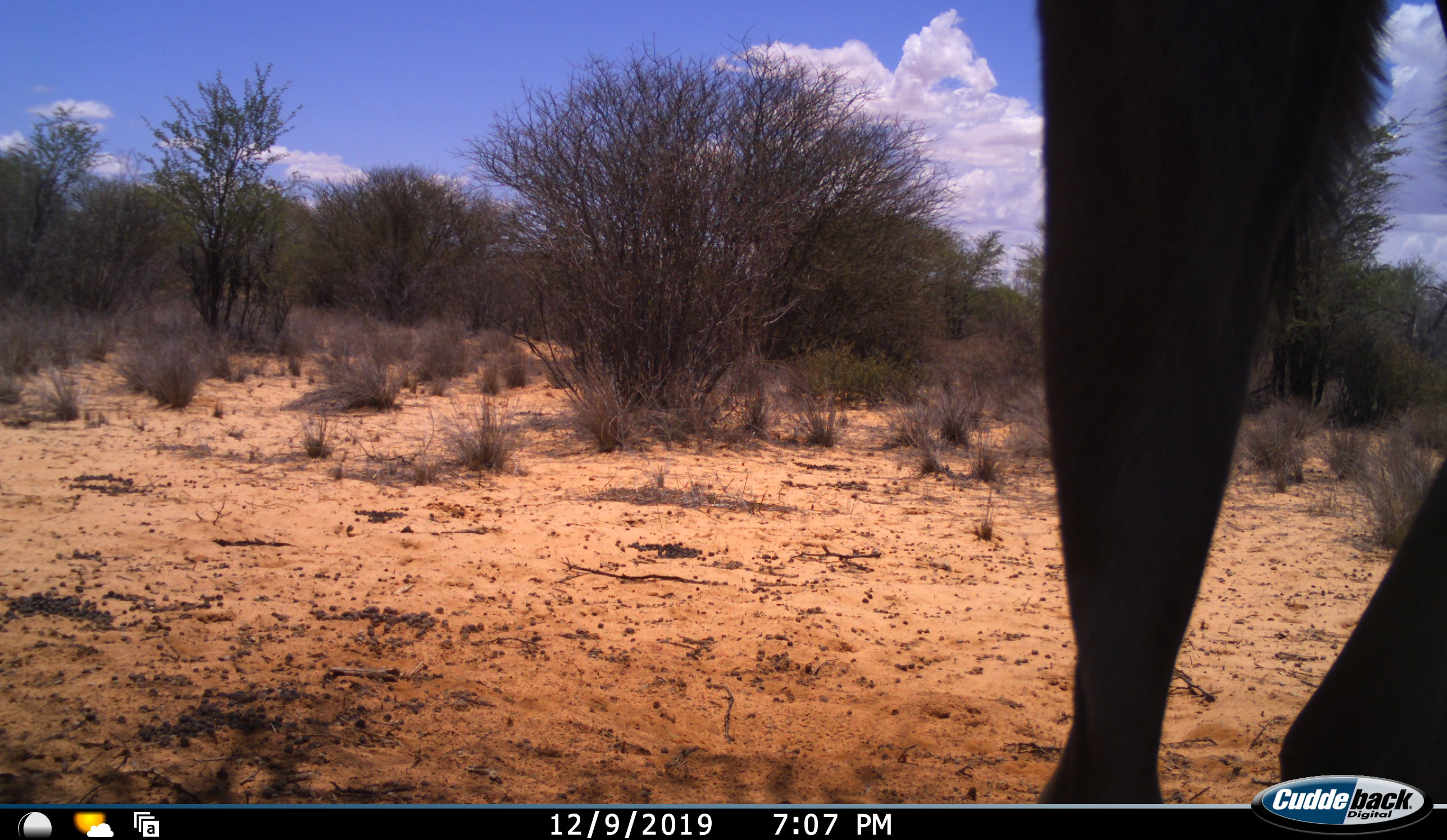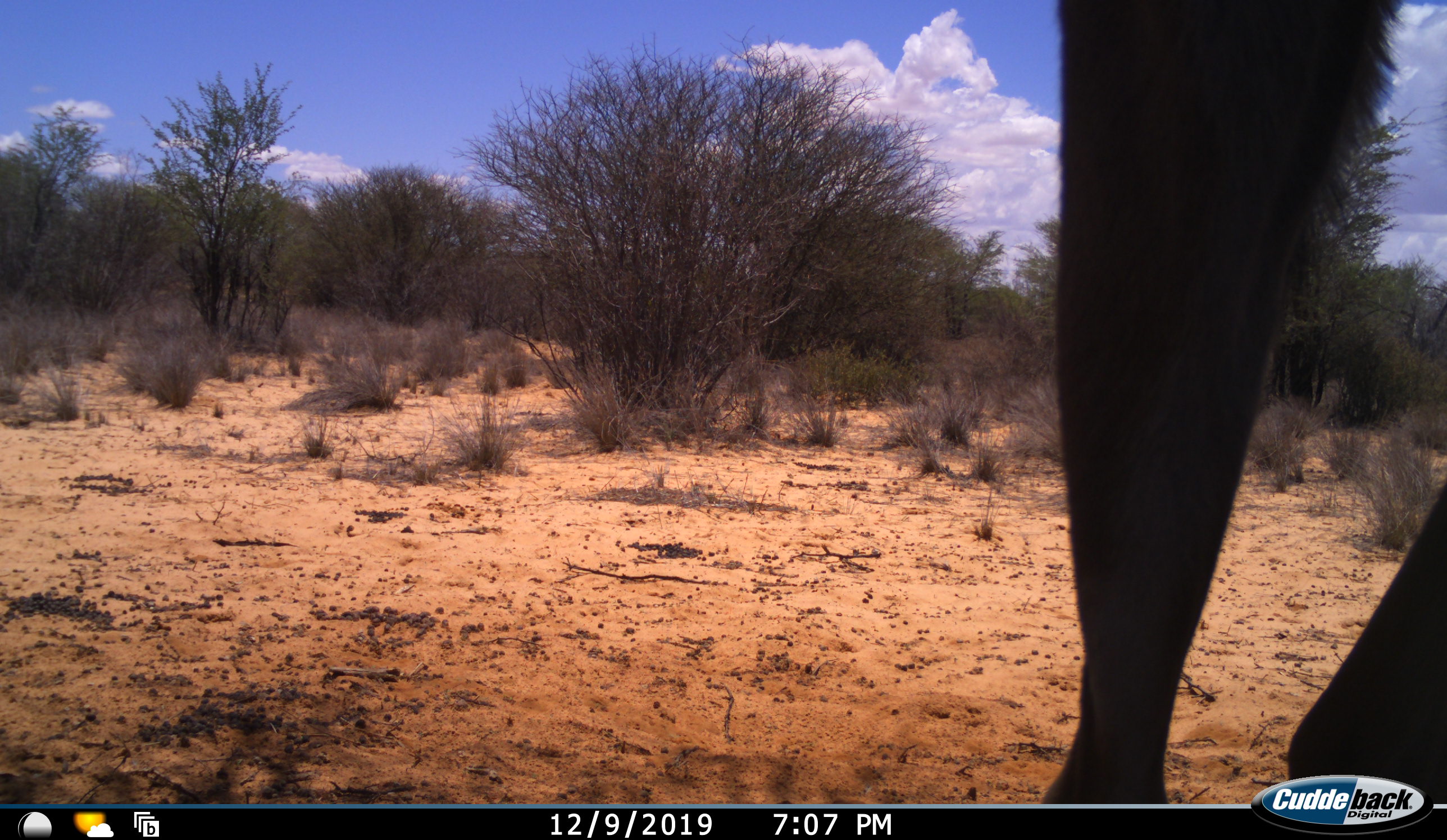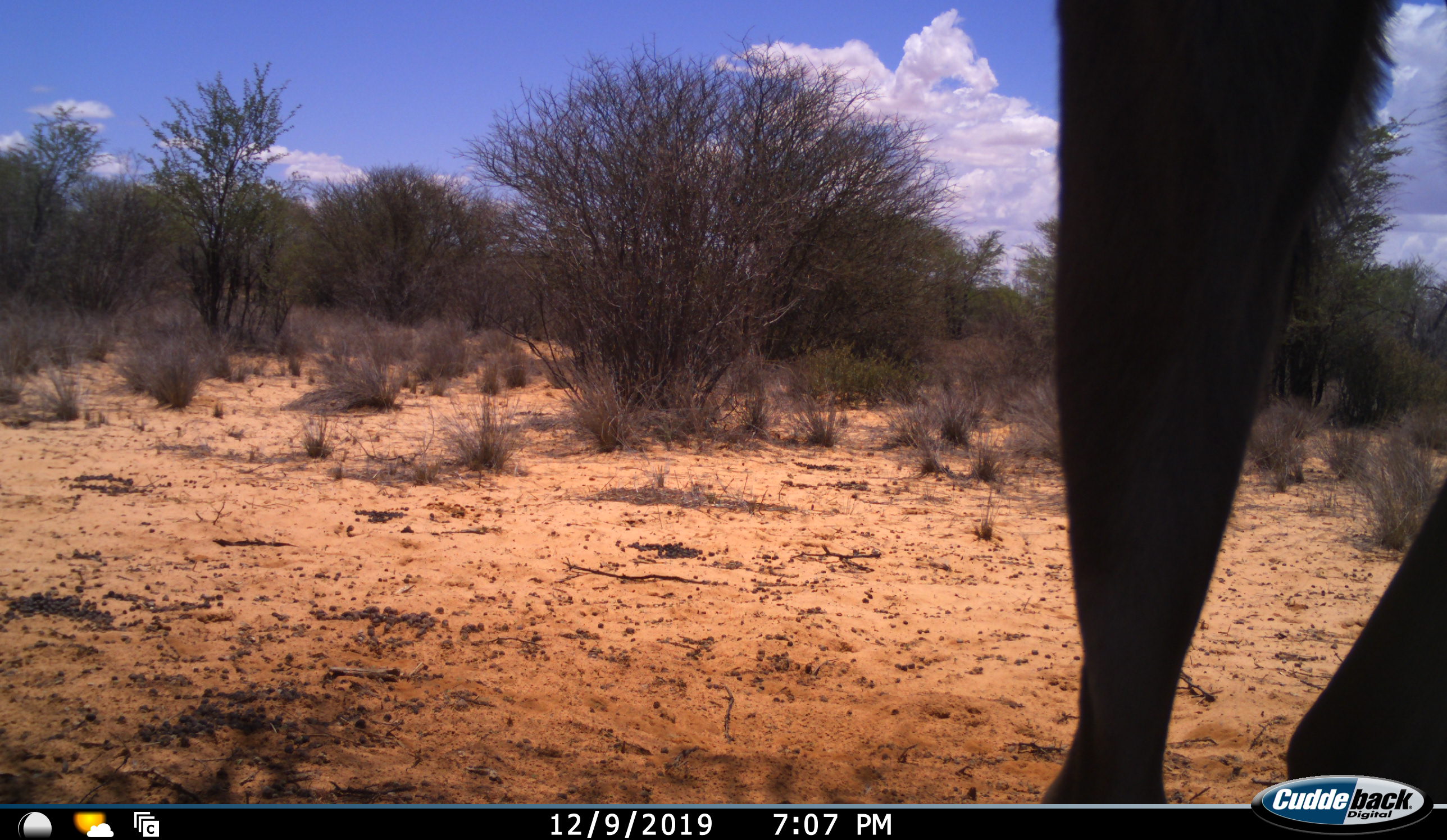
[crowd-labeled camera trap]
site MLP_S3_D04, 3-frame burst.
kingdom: Animalia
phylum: Chordata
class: Mammalia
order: Artiodactyla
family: Bovidae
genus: Connochaetes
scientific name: Connochaetes taurinus taurinus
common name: blue wildebeest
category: wildebeestblue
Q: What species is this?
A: Wildebeestblue (blue wildebeest) (Connochaetes taurinus taurinus).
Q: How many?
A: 1.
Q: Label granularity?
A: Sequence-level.